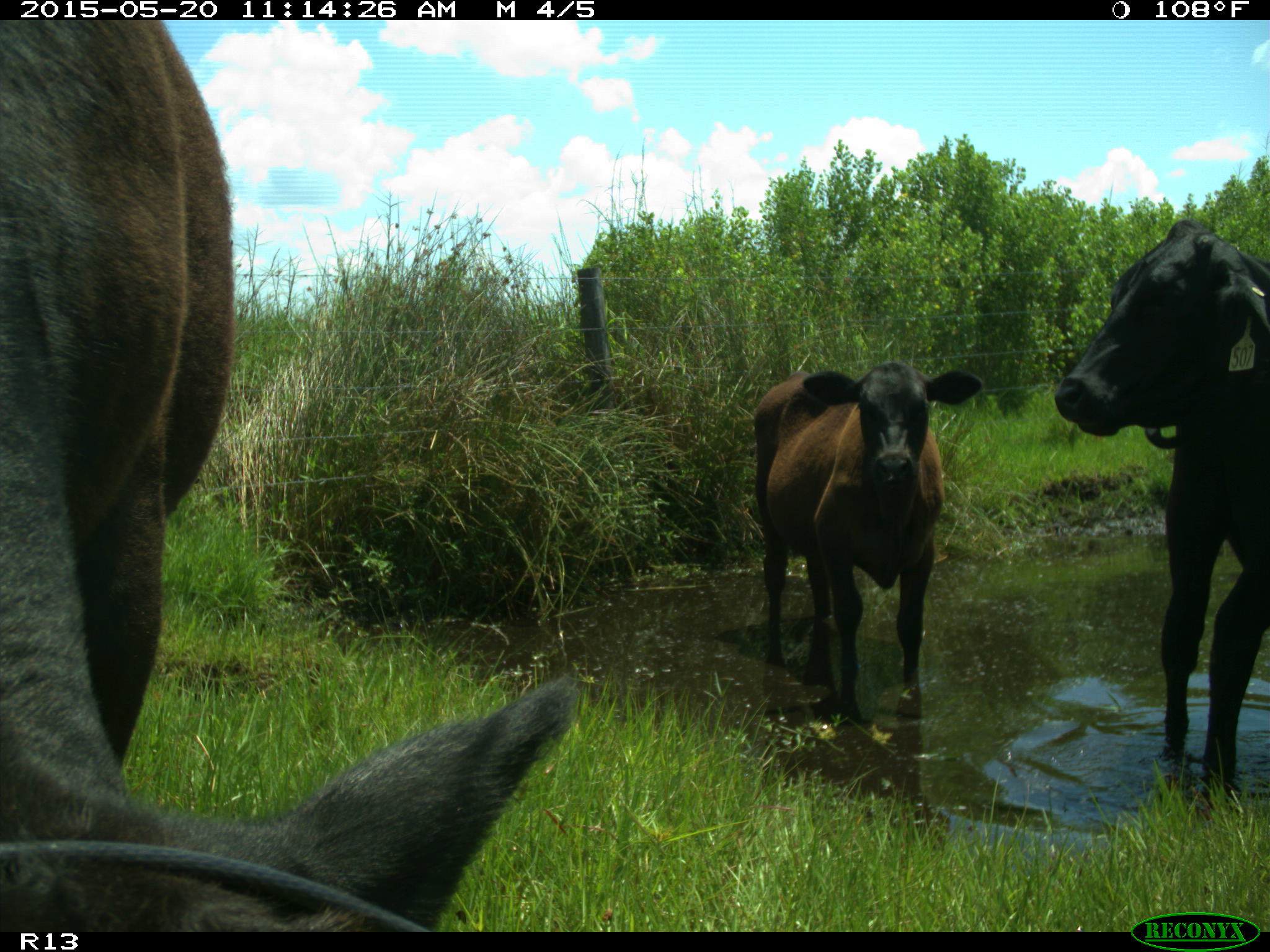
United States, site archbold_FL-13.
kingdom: Animalia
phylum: Chordata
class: Mammalia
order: Artiodactyla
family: Bovidae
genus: Bos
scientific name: Bos taurus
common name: domestic cow